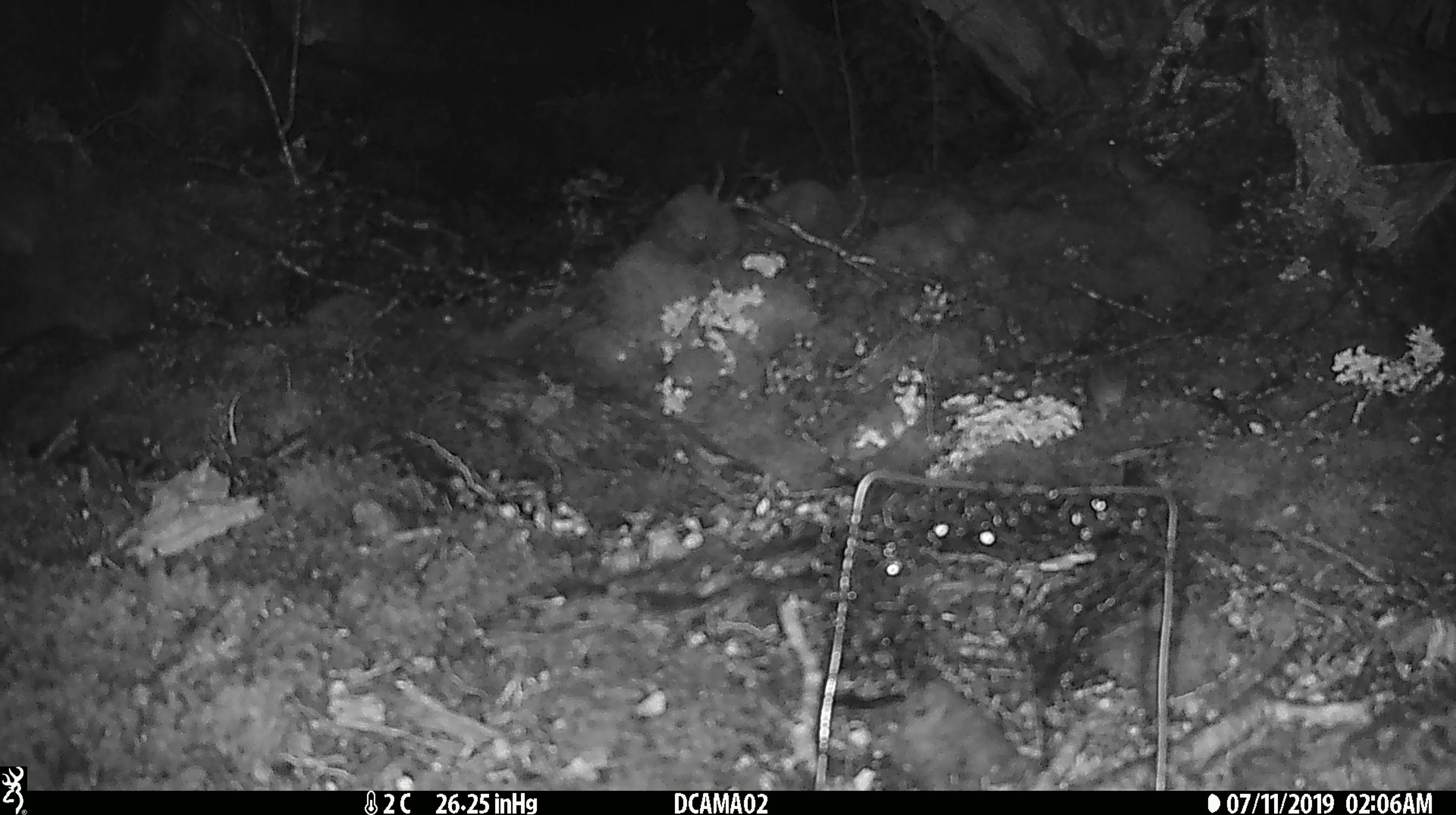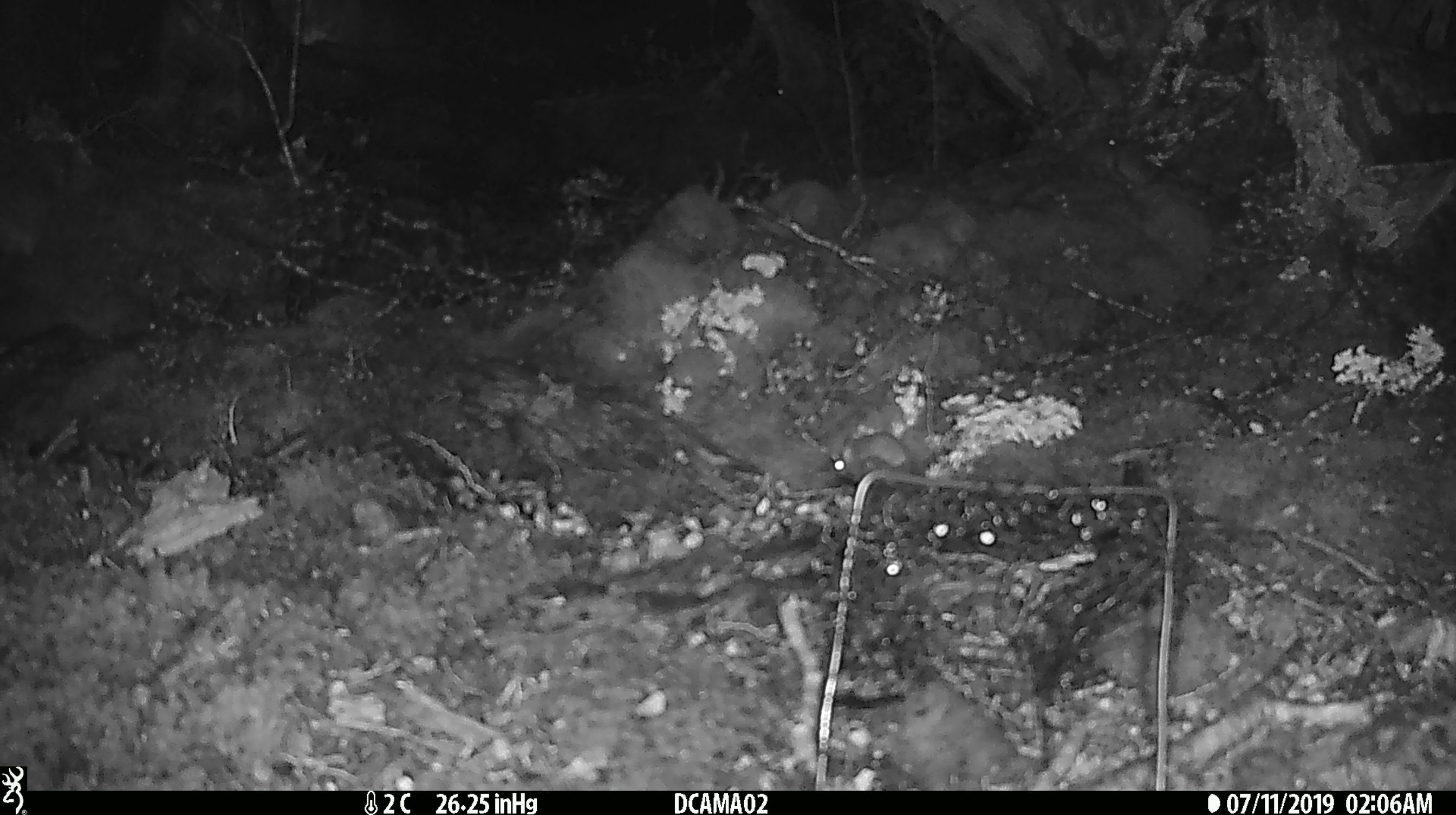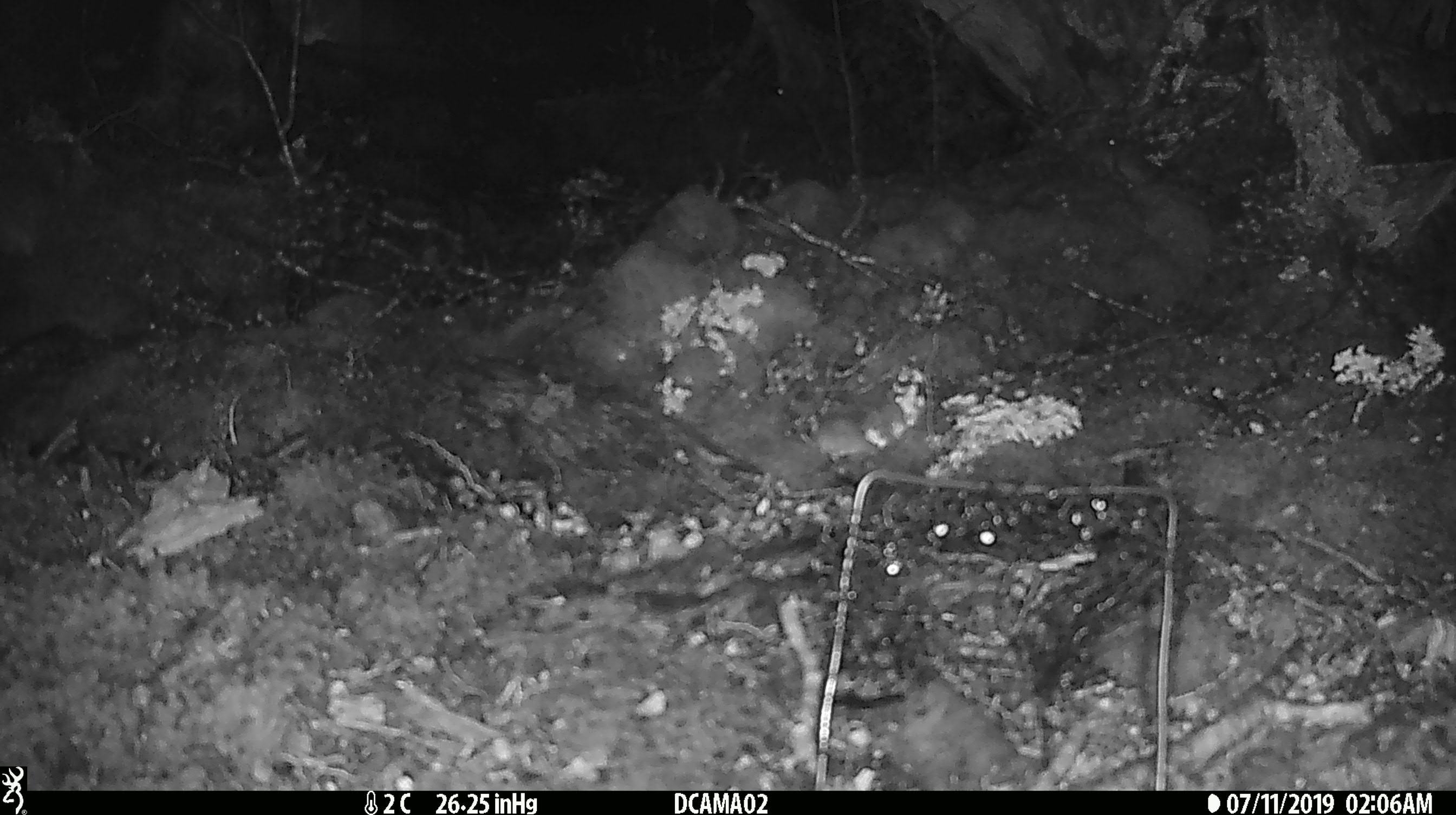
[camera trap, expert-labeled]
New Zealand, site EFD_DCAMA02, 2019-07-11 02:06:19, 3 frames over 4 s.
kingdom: Animalia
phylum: Chordata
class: Mammalia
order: Rodentia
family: Muridae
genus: Mus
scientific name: Mus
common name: mouse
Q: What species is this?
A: Mouse (Mus).